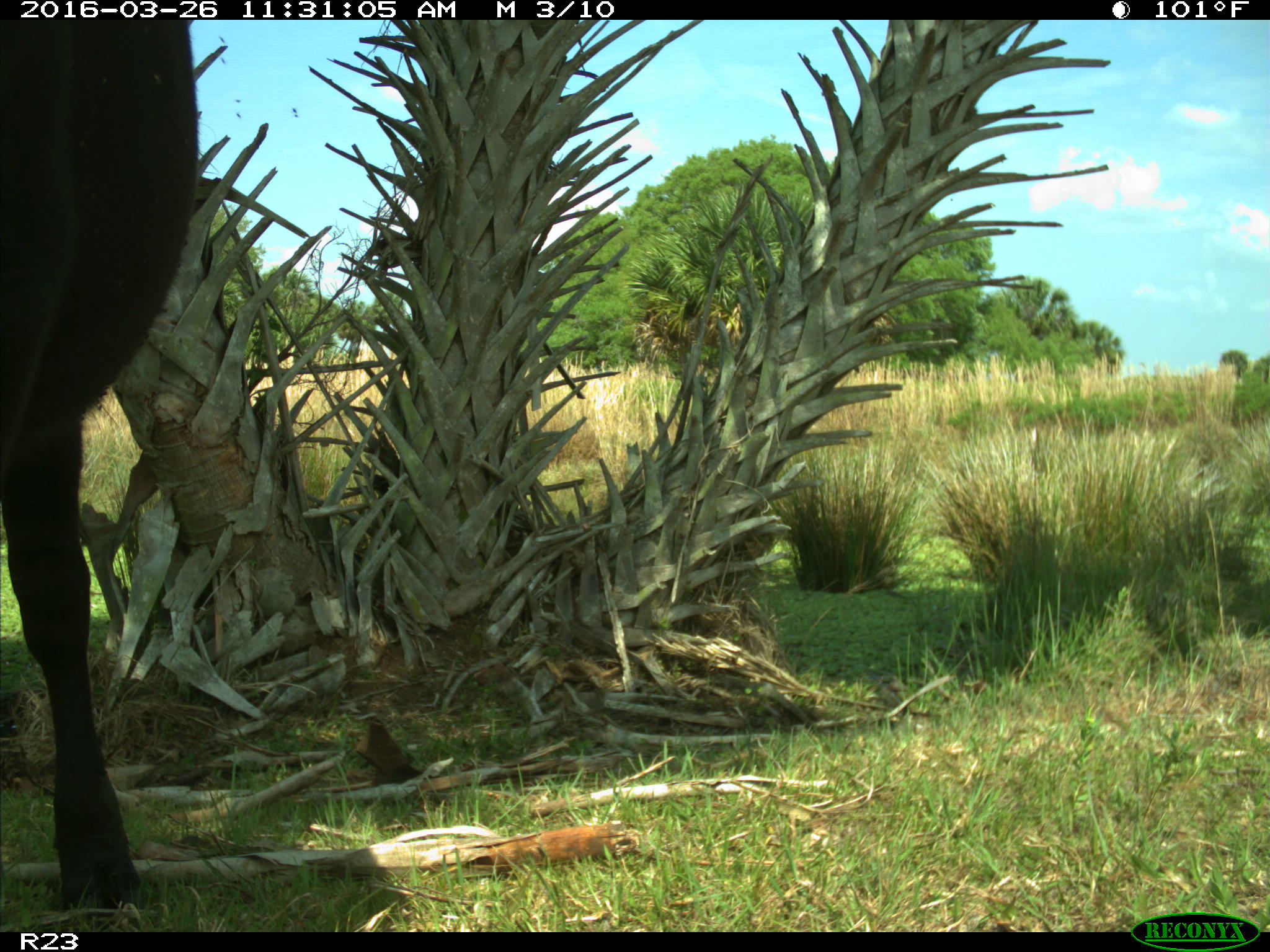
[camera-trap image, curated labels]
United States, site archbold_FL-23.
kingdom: Animalia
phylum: Chordata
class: Mammalia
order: Artiodactyla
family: Bovidae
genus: Bos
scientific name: Bos taurus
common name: domestic cow